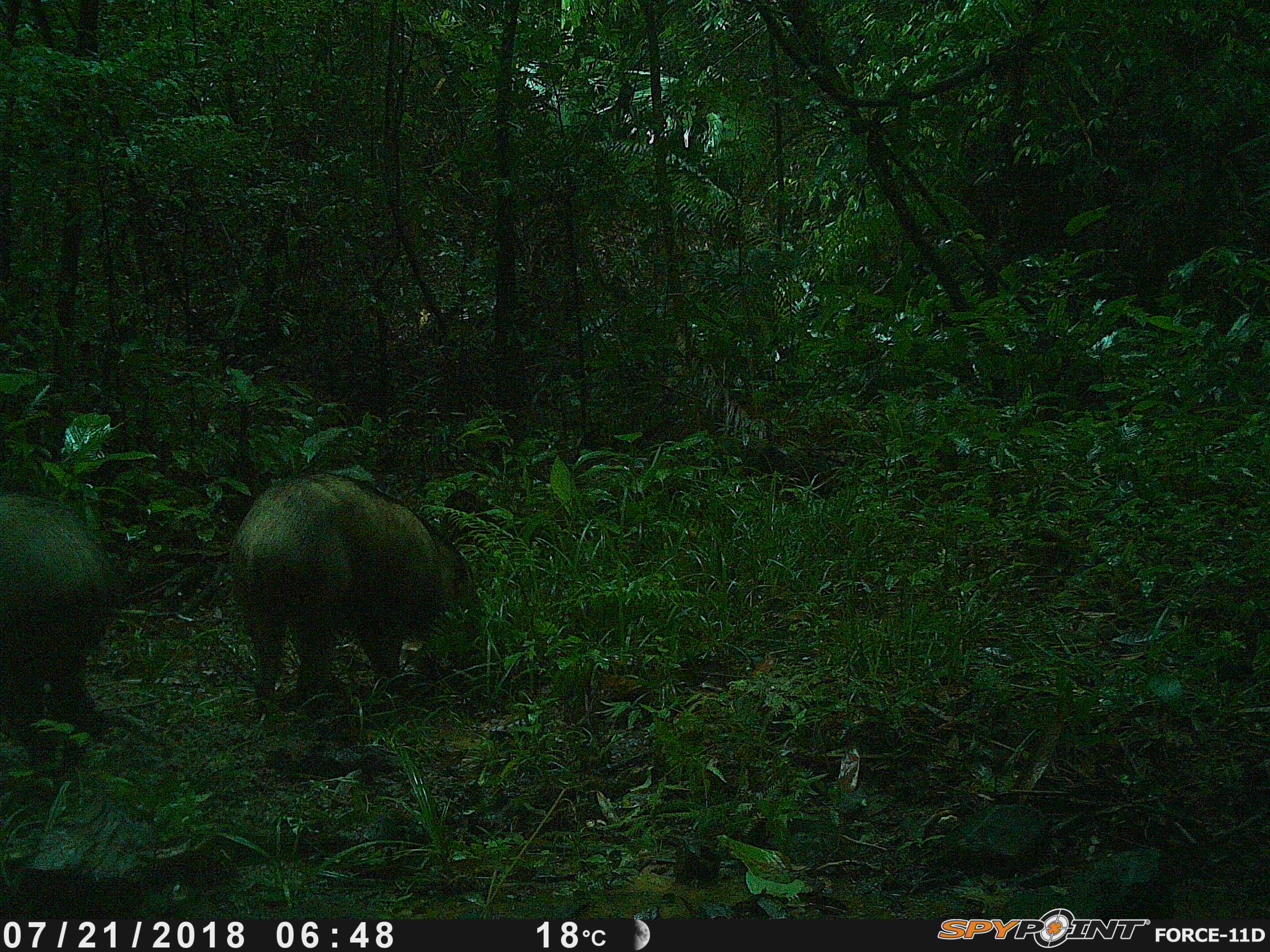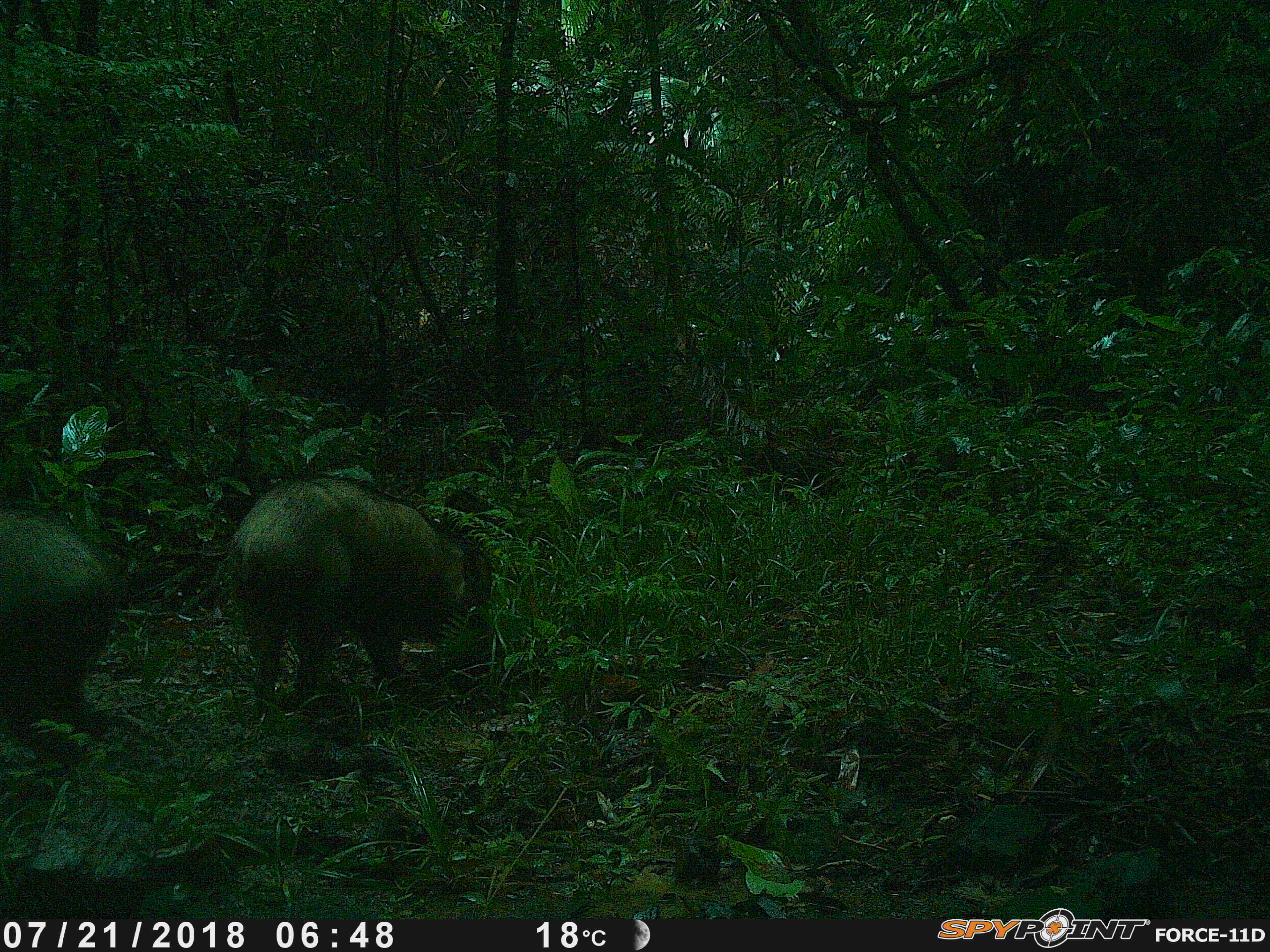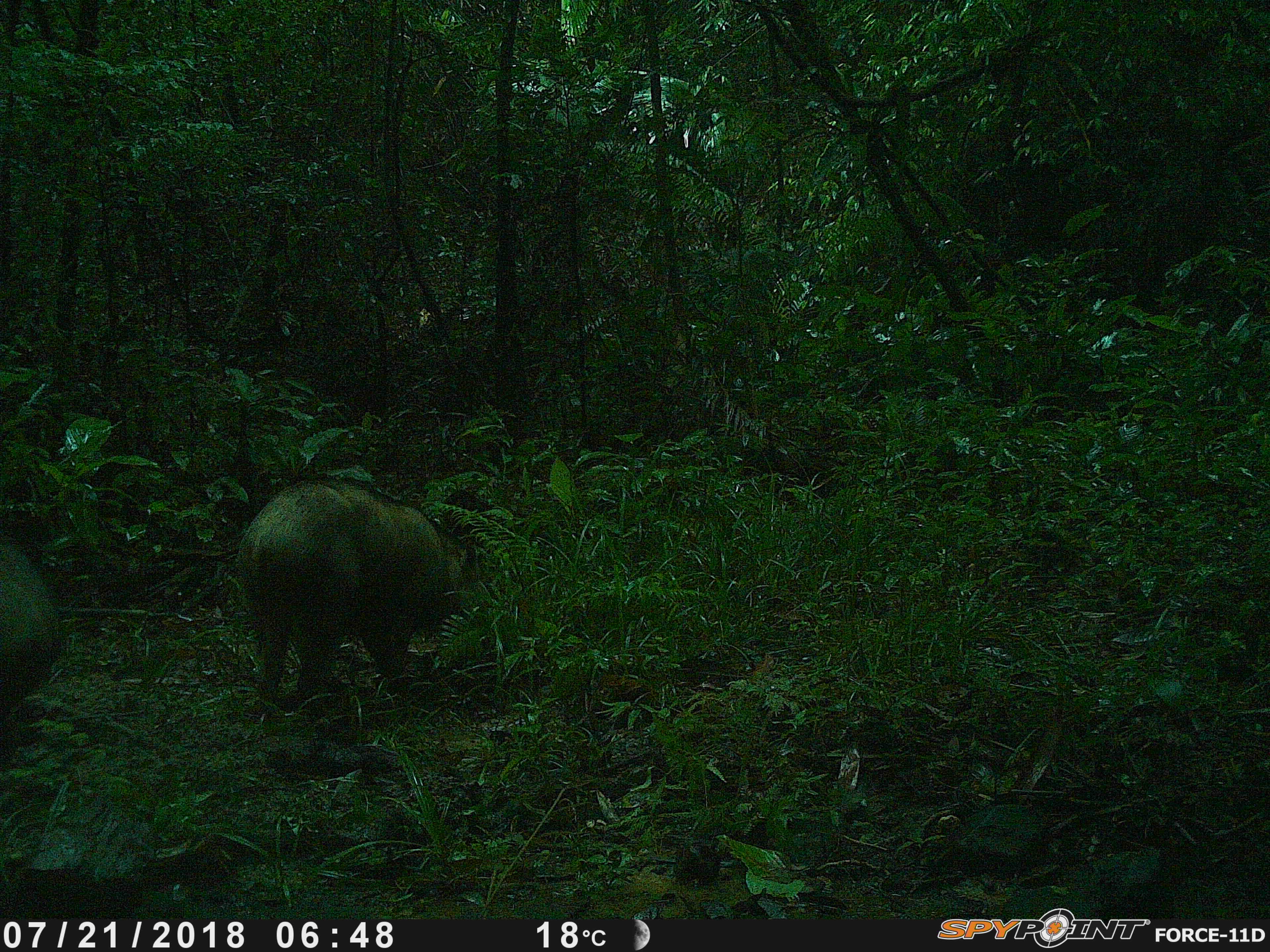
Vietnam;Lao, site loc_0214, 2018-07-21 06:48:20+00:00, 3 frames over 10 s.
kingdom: Animalia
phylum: Chordata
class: Mammalia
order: Artiodactyla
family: Suidae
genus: Sus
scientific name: Sus scrofa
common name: eurasian wild pig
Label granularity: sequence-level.